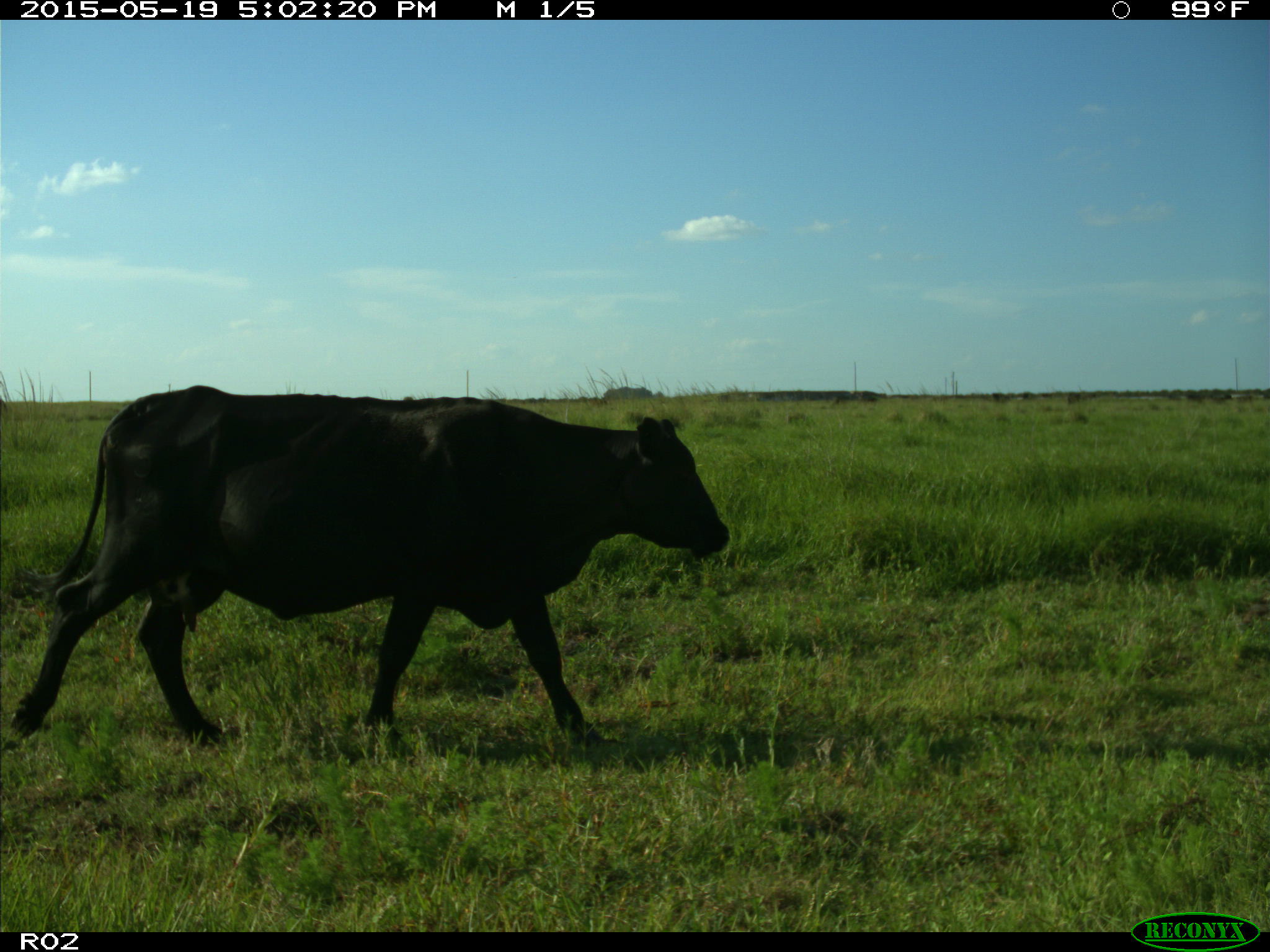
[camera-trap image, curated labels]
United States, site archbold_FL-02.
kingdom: Animalia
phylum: Chordata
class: Mammalia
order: Artiodactyla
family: Bovidae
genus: Bos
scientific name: Bos taurus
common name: domestic cow